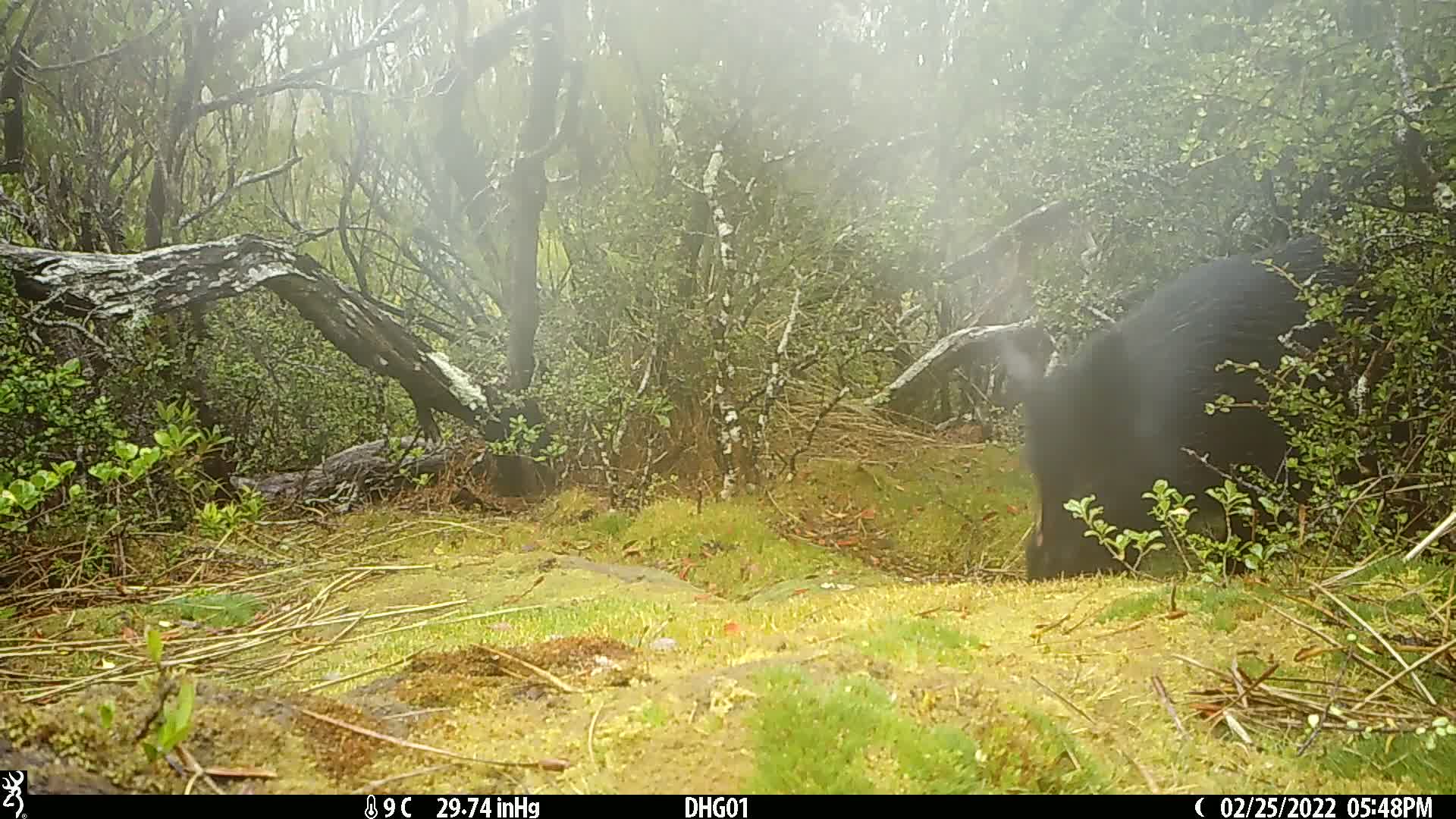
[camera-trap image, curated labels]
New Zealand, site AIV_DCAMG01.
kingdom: Animalia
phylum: Chordata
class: Mammalia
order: Artiodactyla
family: Suidae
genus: Sus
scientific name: Sus scrofa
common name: pig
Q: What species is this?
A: Pig (Sus scrofa).